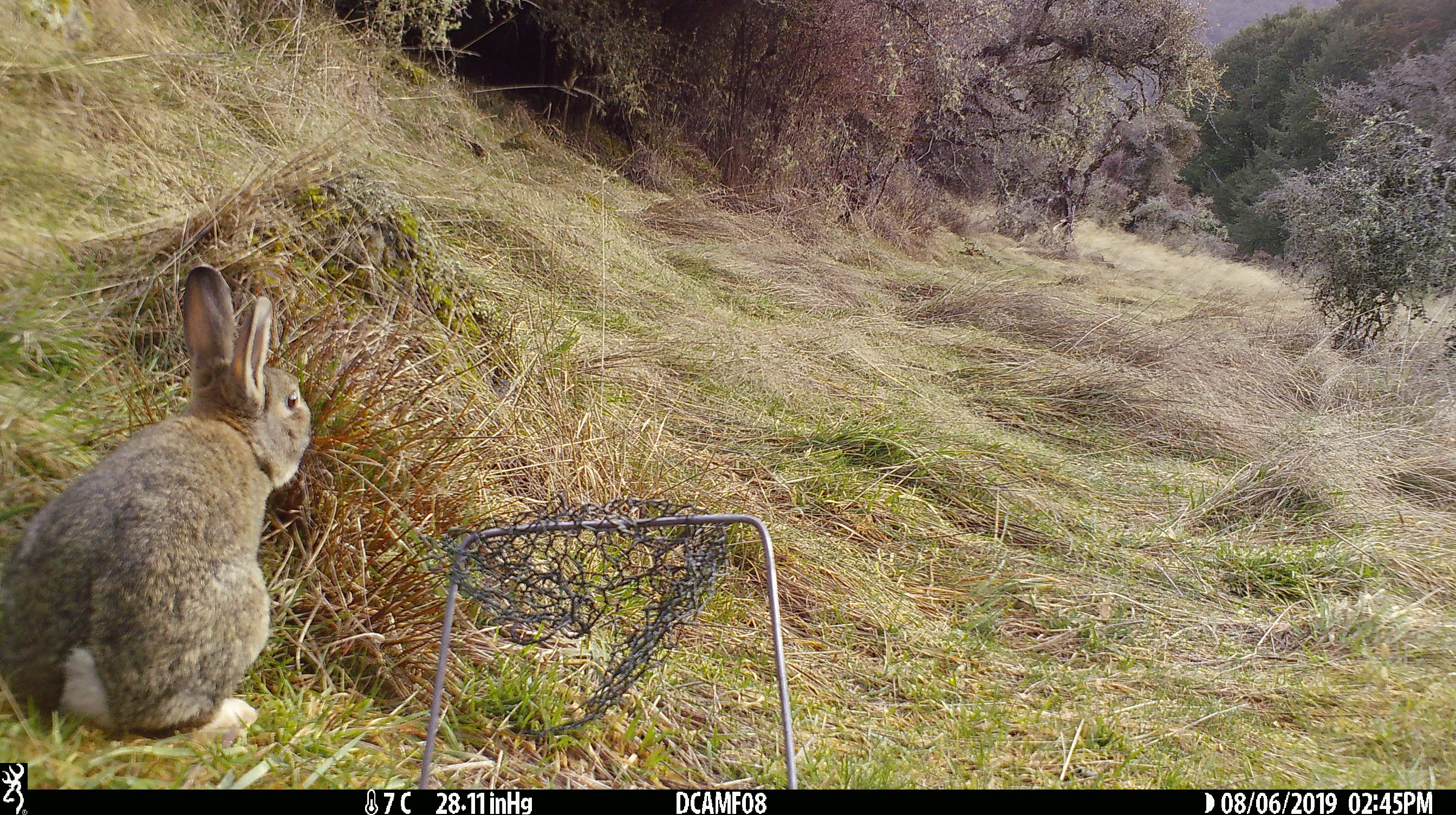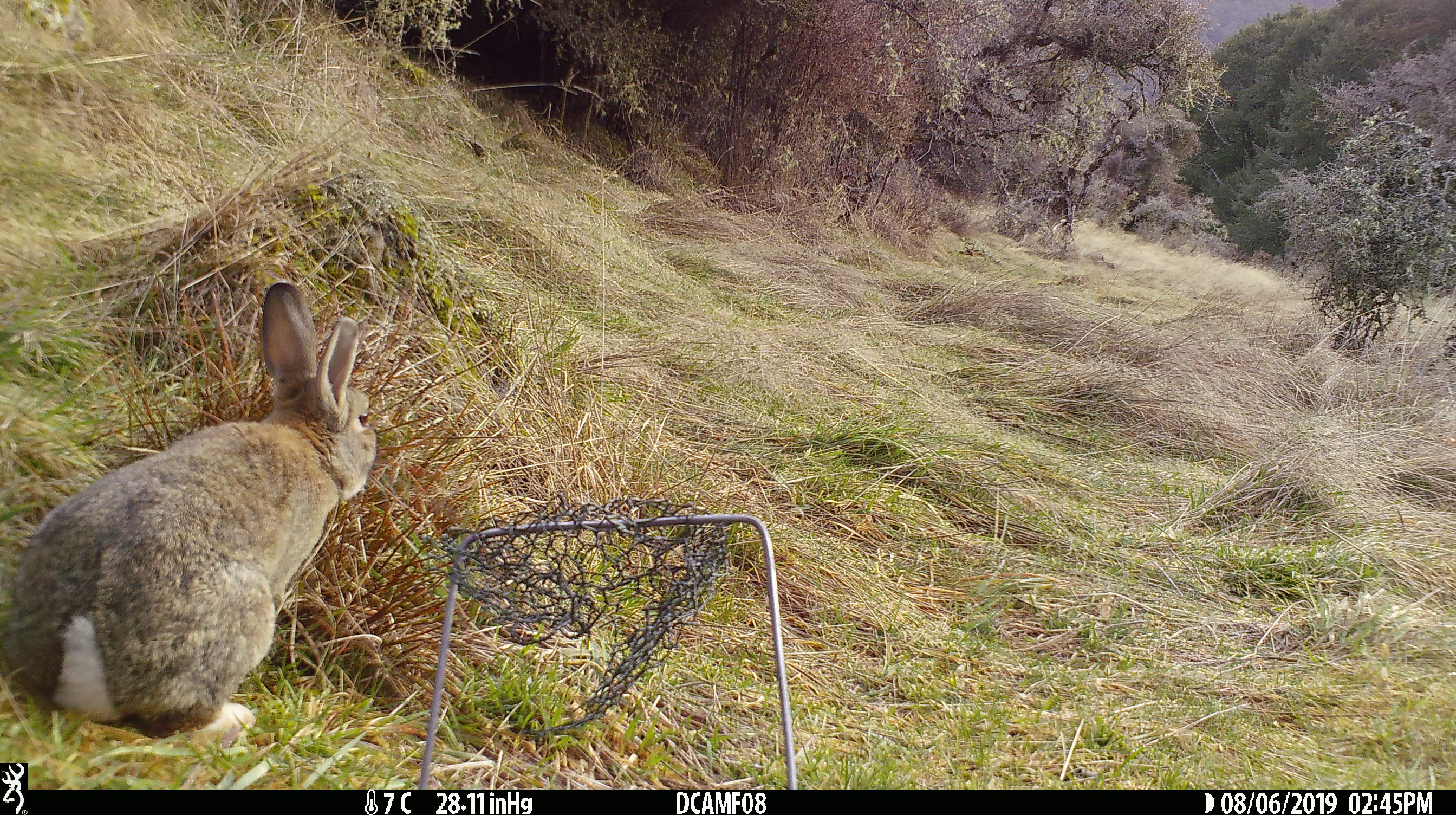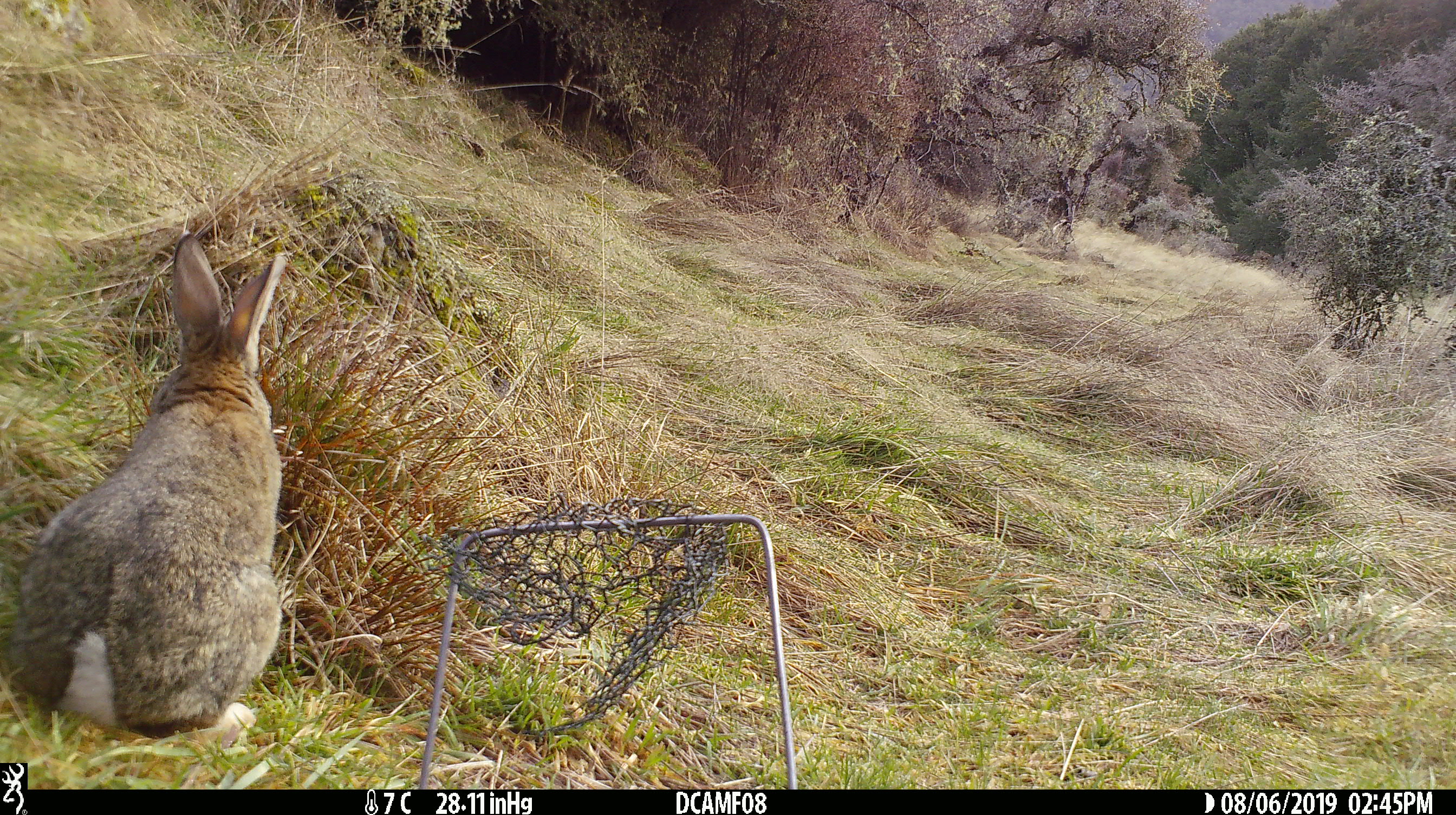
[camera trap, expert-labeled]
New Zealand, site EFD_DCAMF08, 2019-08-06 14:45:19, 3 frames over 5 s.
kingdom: Animalia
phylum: Chordata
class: Mammalia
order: Lagomorpha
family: Leporidae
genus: Oryctolagus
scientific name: Oryctolagus cuniculus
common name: european rabbit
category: rabbit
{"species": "rabbit (european rabbit) (Oryctolagus cuniculus)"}